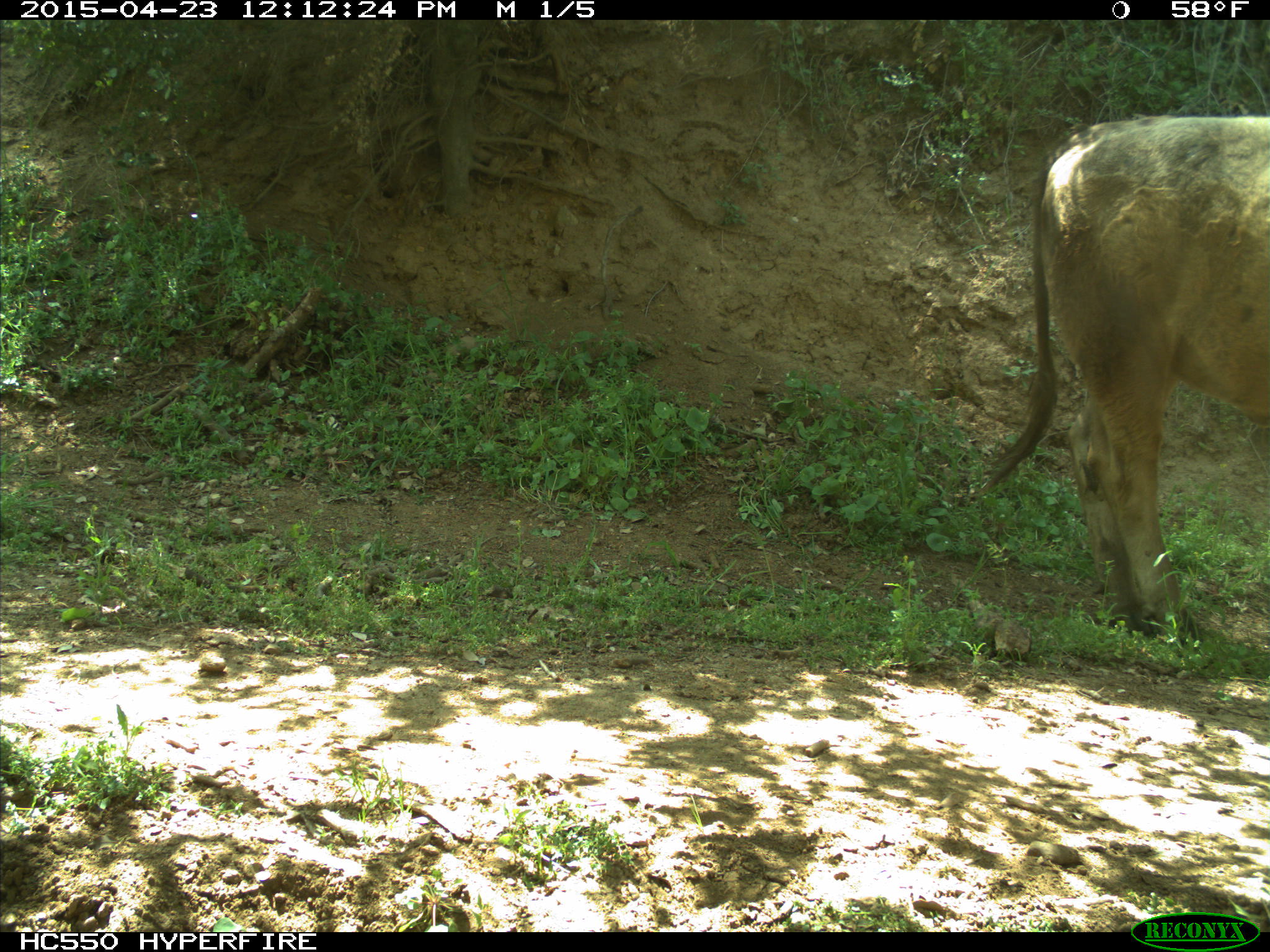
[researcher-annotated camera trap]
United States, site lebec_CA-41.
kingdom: Animalia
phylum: Chordata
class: Mammalia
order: Artiodactyla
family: Bovidae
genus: Bos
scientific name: Bos taurus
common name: domestic cow